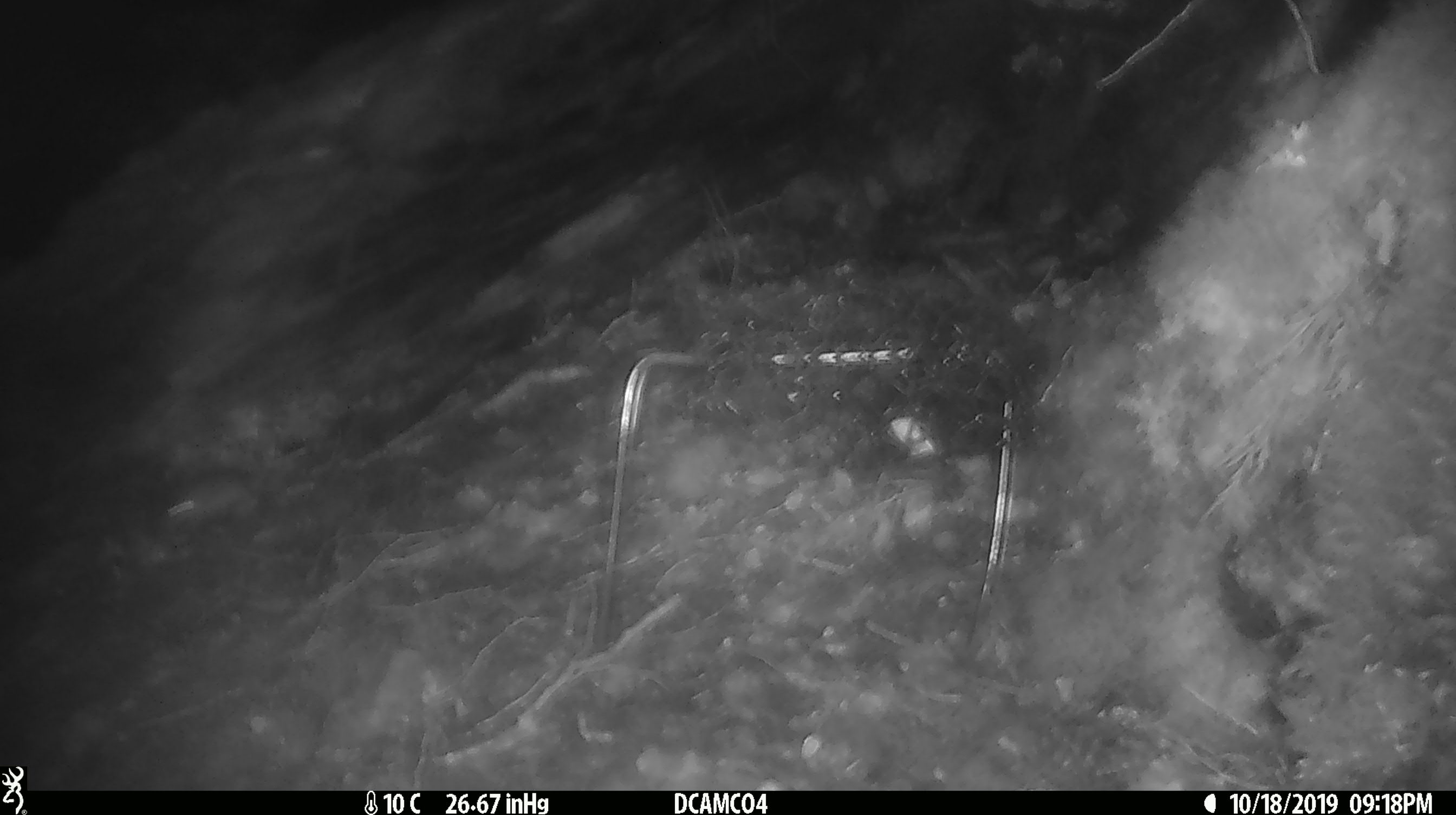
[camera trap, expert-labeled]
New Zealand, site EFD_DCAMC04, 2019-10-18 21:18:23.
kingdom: Animalia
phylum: Chordata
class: Mammalia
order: Rodentia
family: Muridae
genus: Mus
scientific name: Mus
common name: mouse